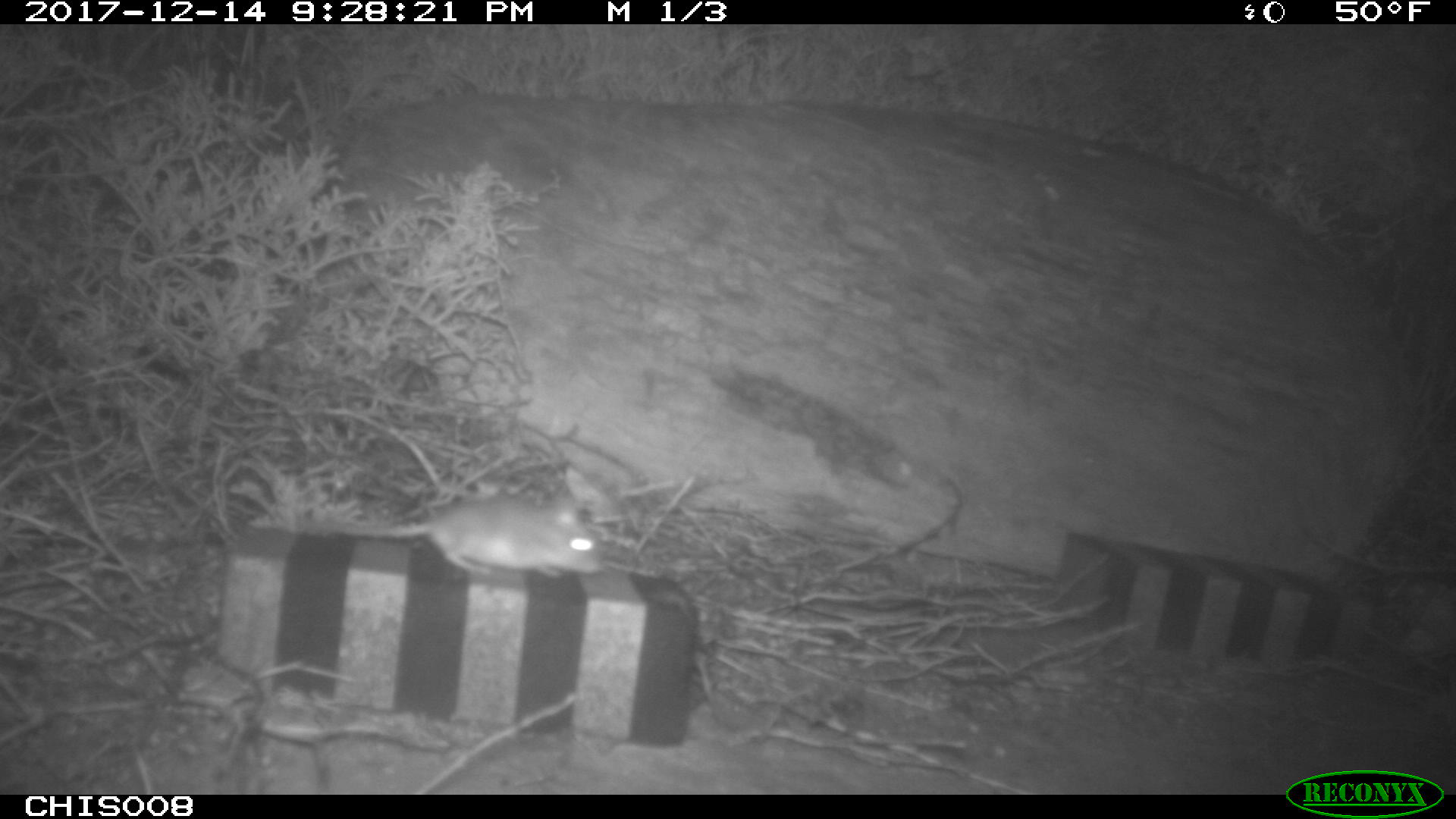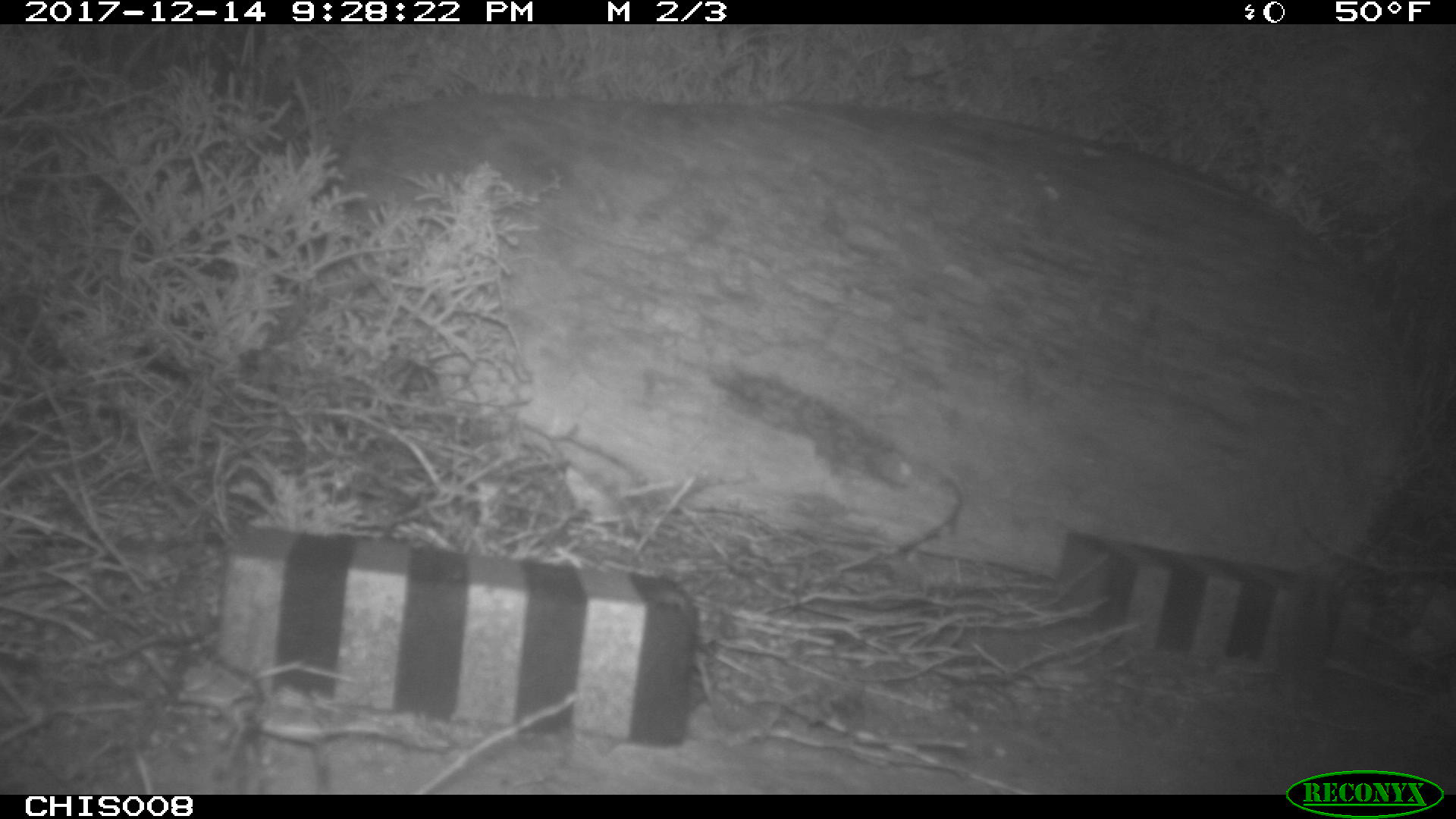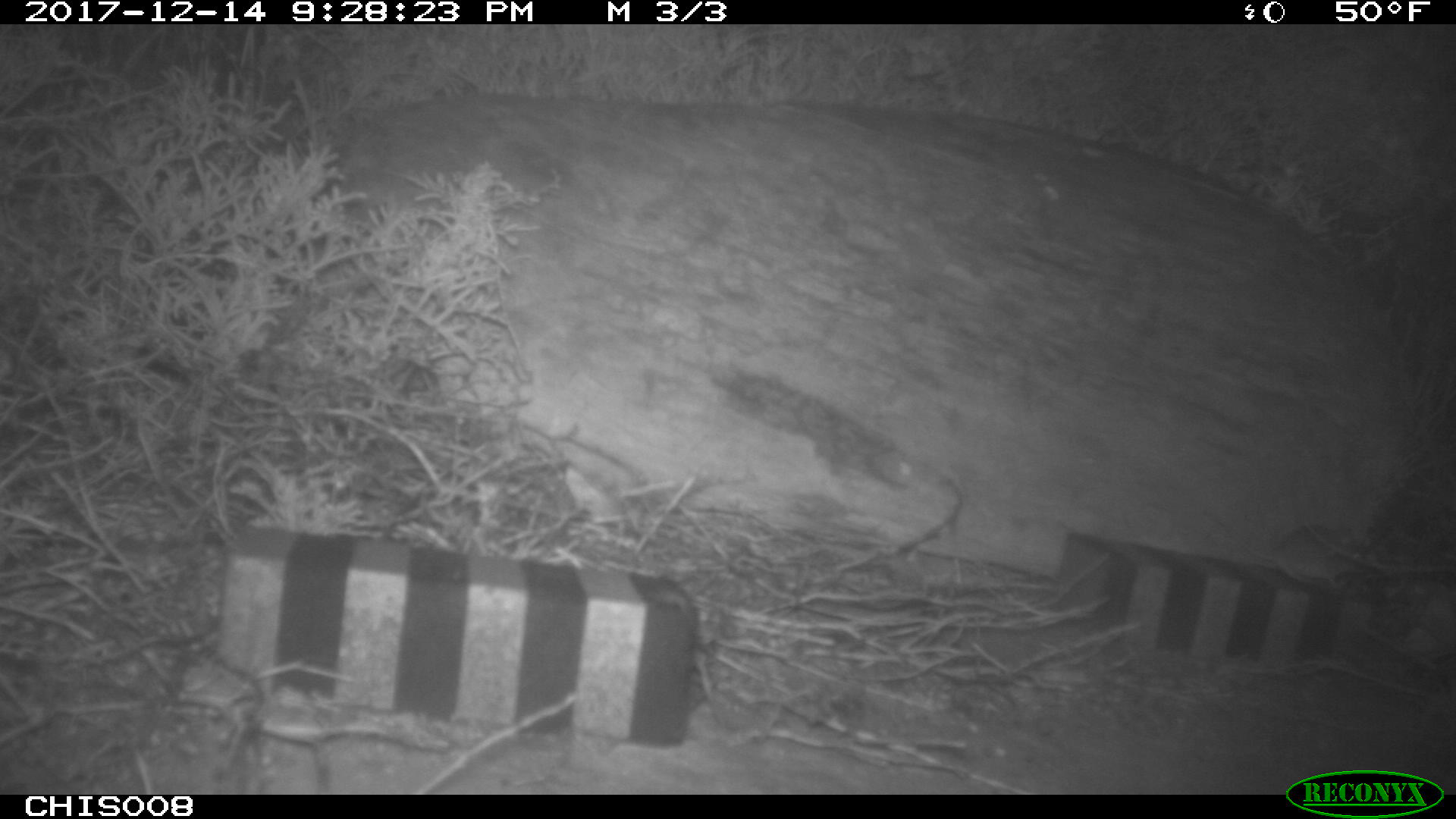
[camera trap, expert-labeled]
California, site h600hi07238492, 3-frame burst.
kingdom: Animalia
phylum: Chordata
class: Mammalia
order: Rodentia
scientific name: Rodentia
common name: rodent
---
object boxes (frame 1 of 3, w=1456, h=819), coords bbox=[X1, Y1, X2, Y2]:
rodent: bbox=[337, 498, 609, 579]